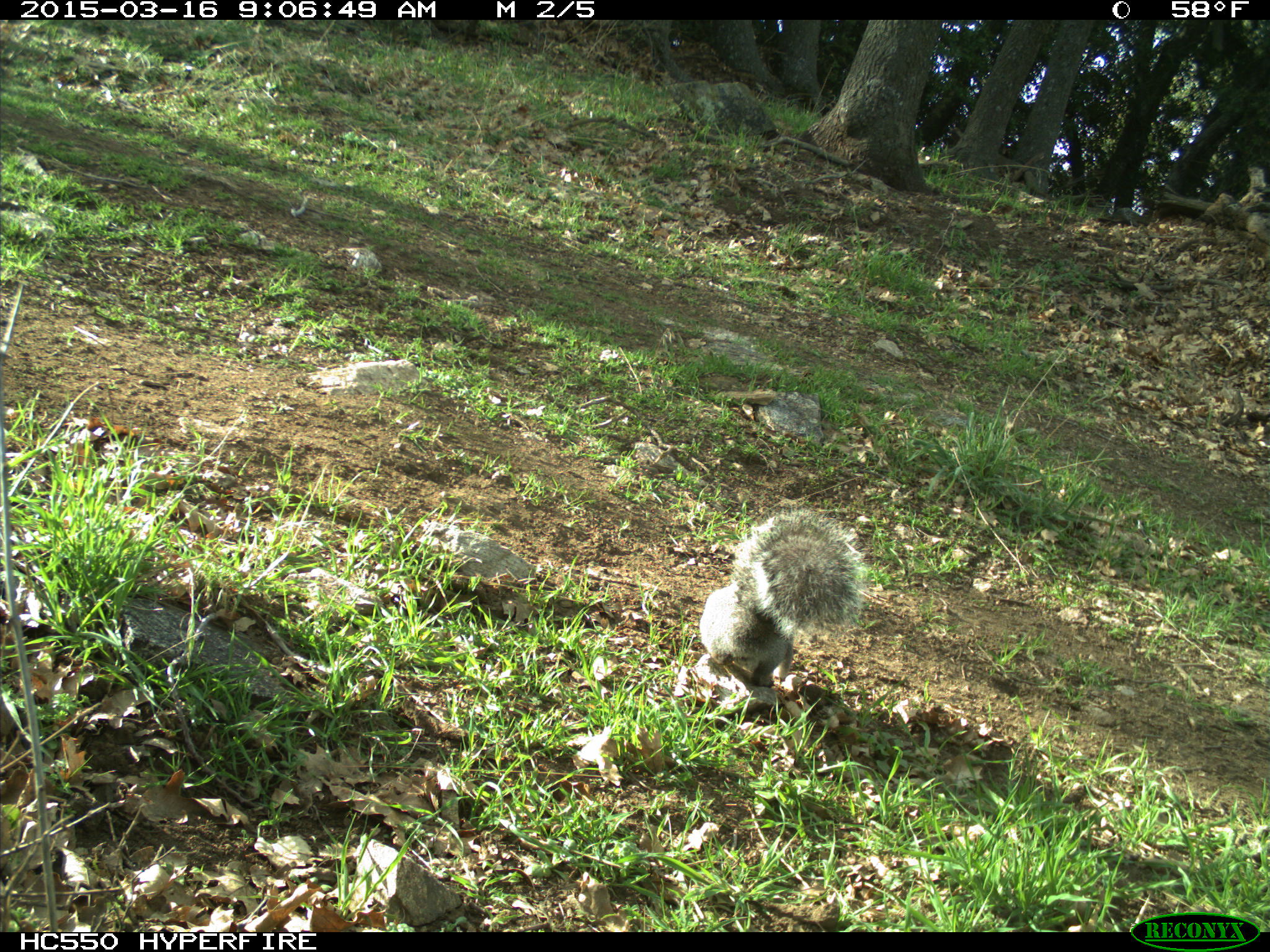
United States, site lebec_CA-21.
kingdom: Animalia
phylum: Chordata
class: Mammalia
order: Rodentia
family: Sciuridae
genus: Sciurus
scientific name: Sciurus carolinensis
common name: eastern gray squirrel